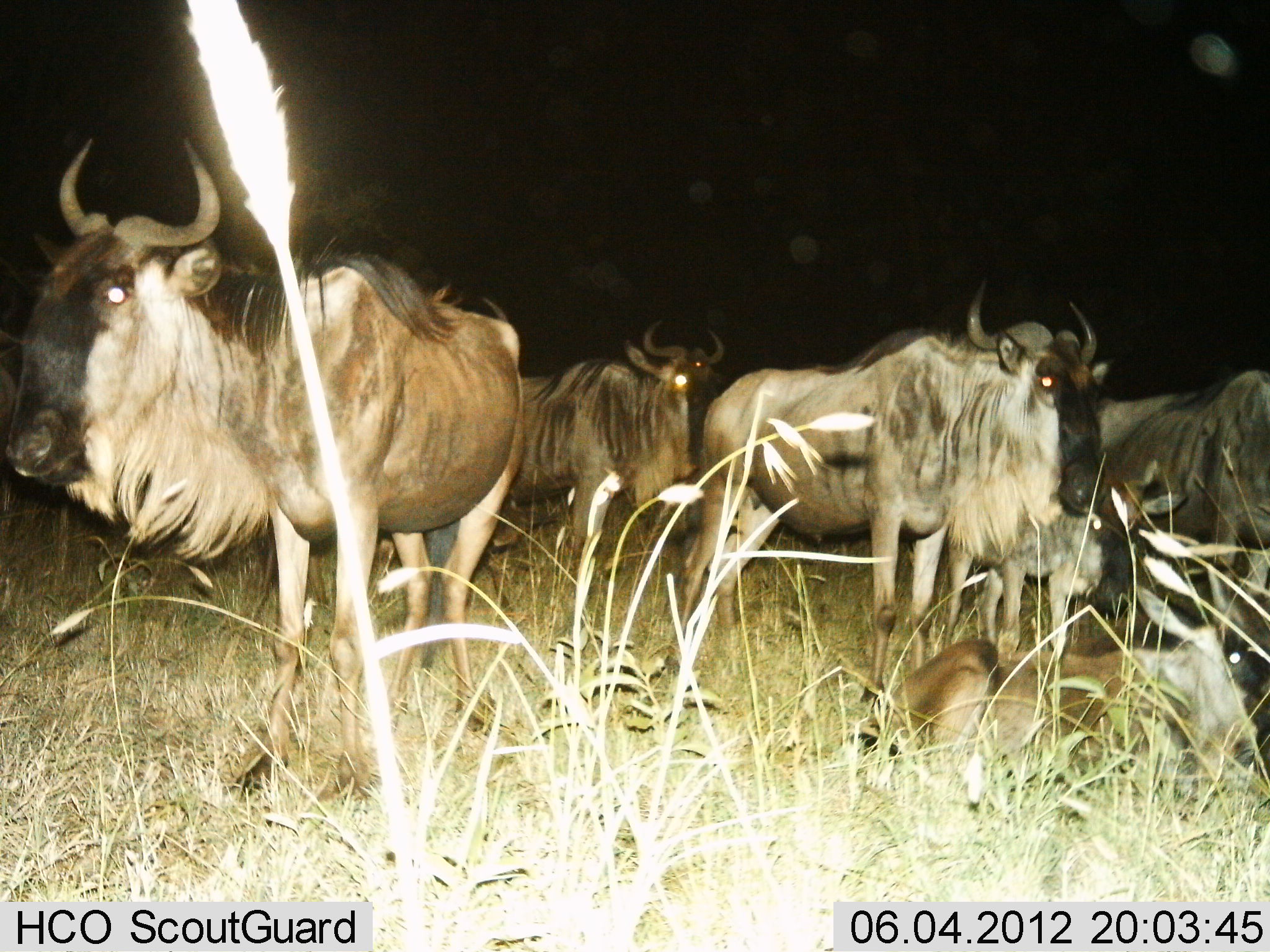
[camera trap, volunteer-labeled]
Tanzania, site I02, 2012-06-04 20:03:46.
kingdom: Animalia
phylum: Chordata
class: Mammalia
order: Artiodactyla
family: Bovidae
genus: Connochaetes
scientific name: Connochaetes taurinus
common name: blue wildebeest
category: wildebeest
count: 6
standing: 90%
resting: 60%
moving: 10%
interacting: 0%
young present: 40%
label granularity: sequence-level